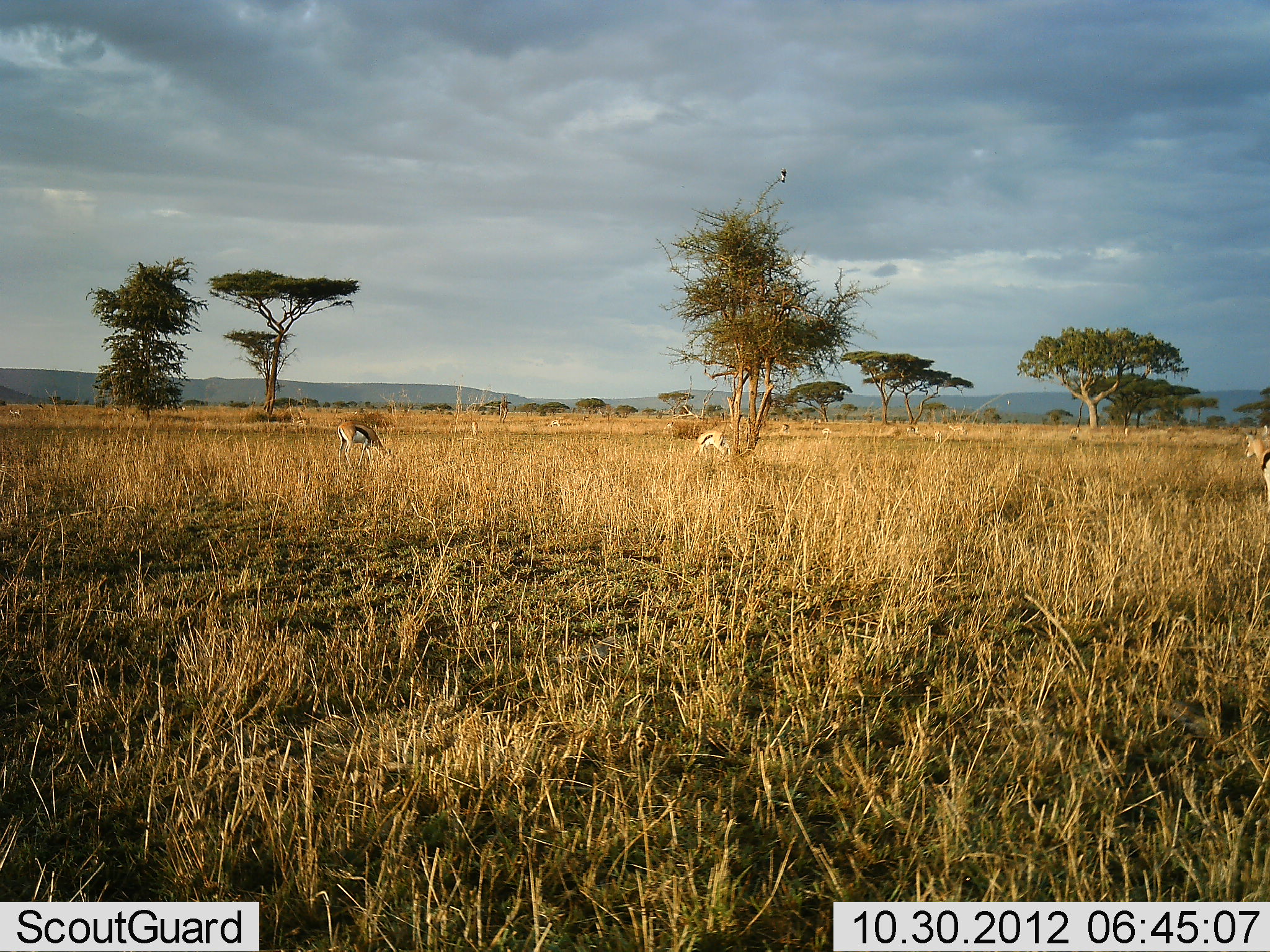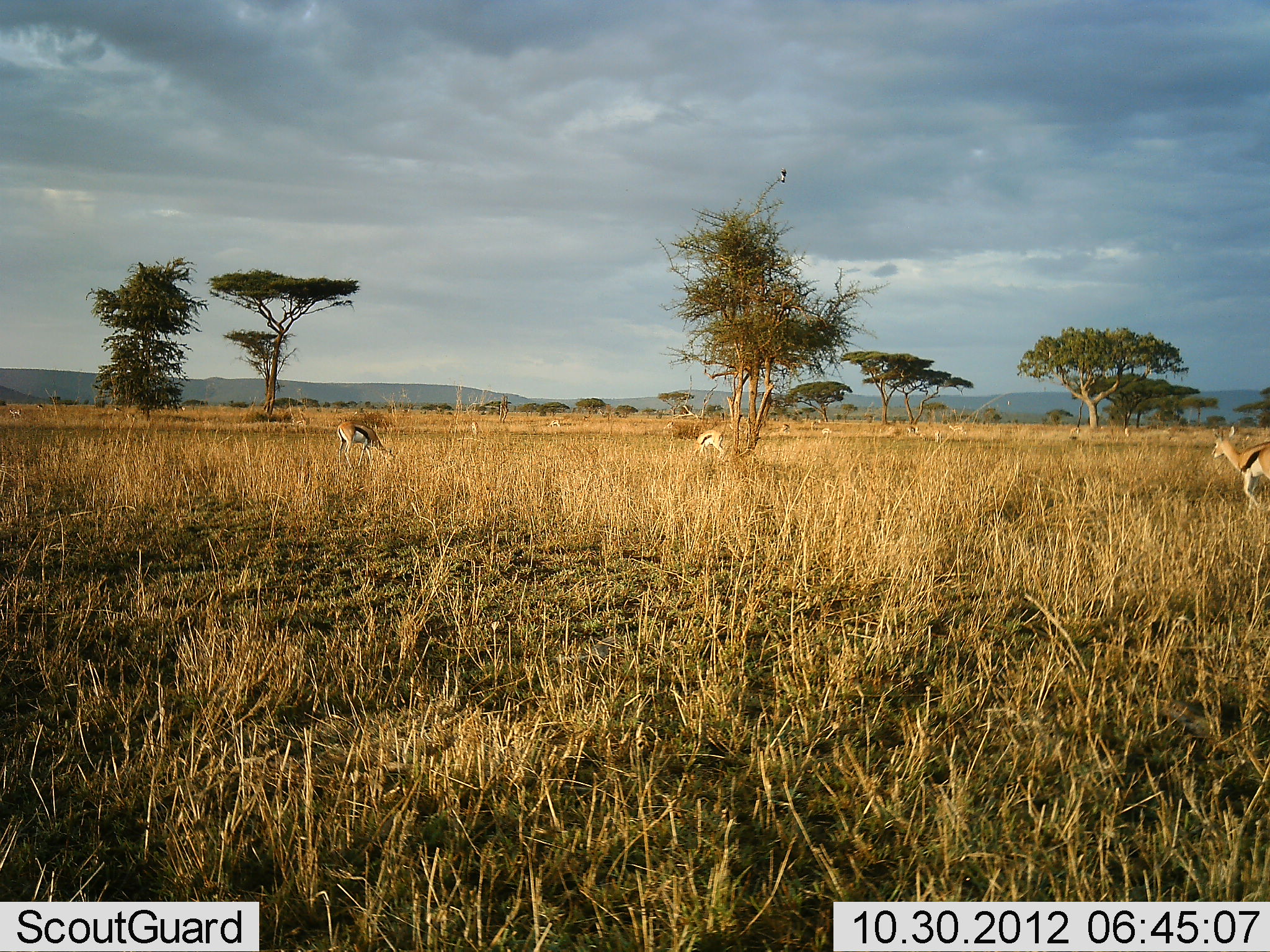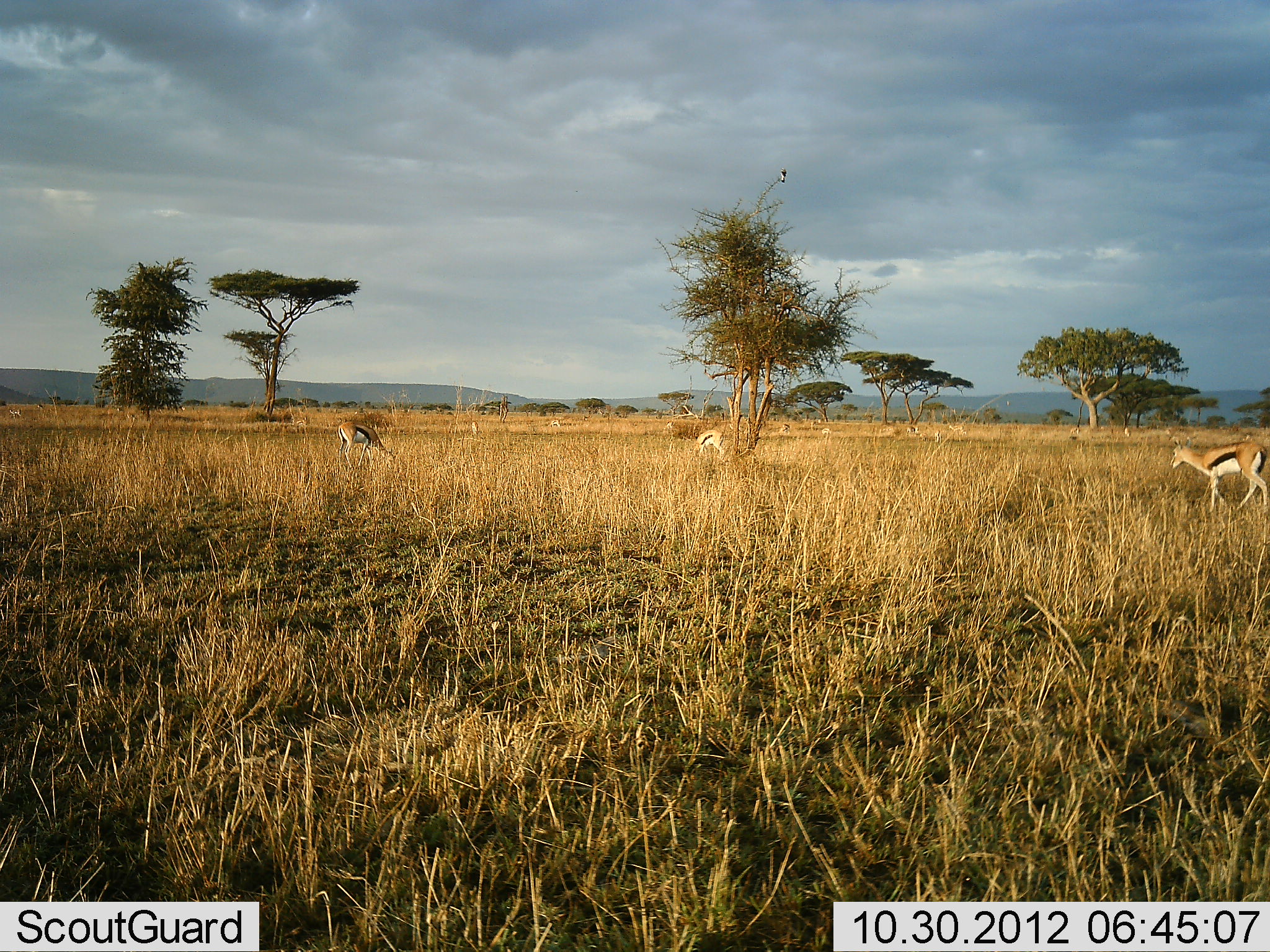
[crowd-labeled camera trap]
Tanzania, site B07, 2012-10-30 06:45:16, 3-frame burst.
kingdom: Animalia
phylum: Chordata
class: Mammalia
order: Artiodactyla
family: Bovidae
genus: Eudorcas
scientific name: Eudorcas thomsonii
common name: thomson's gazelle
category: gazellethomsons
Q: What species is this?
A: Gazellethomsons (thomson's gazelle) (Eudorcas thomsonii).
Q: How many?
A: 3.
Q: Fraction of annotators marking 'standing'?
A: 10%.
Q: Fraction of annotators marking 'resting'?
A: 0%.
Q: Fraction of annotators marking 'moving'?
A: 70%.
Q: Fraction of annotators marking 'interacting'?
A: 0%.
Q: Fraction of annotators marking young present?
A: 0%.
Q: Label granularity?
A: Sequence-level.